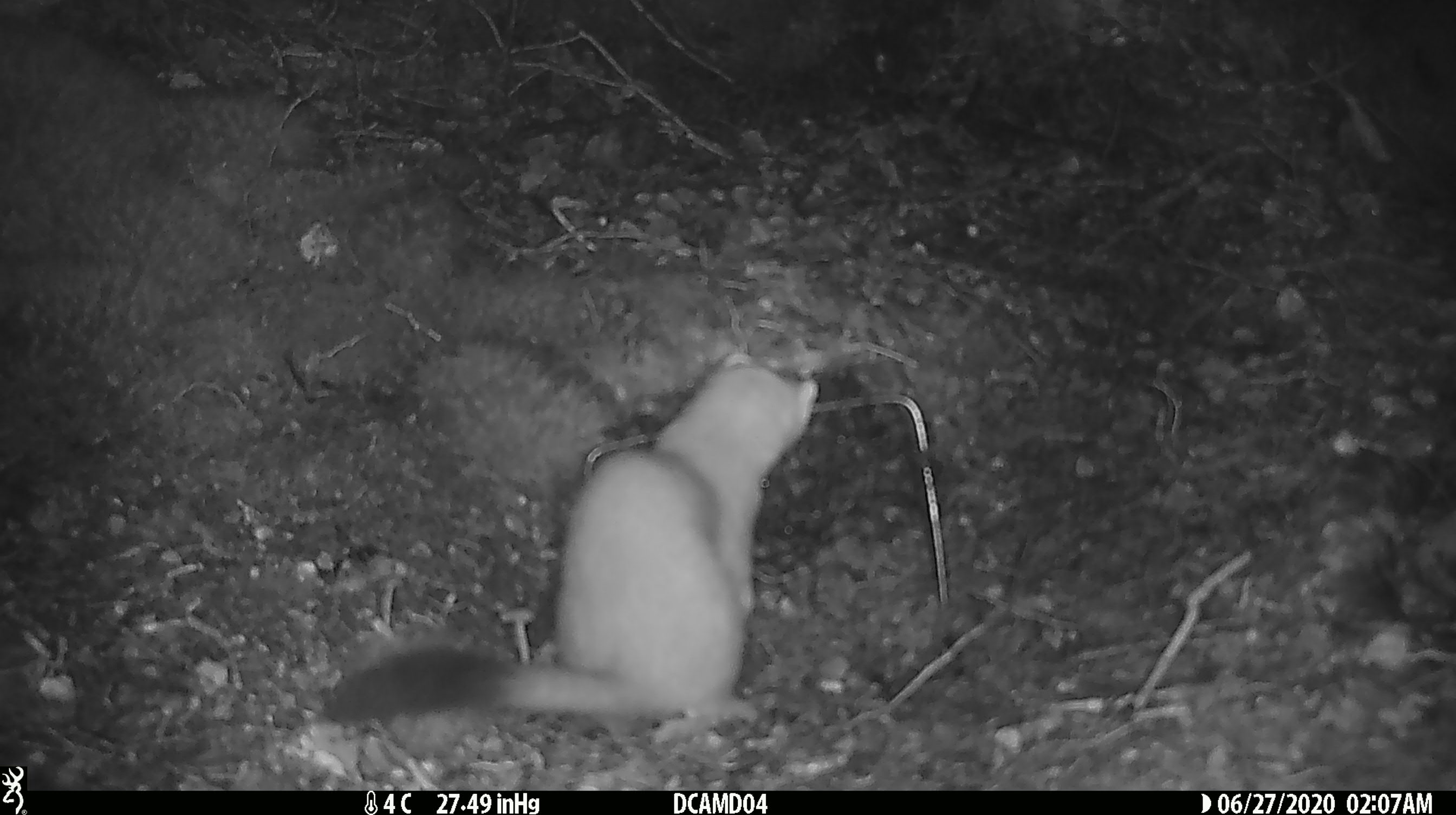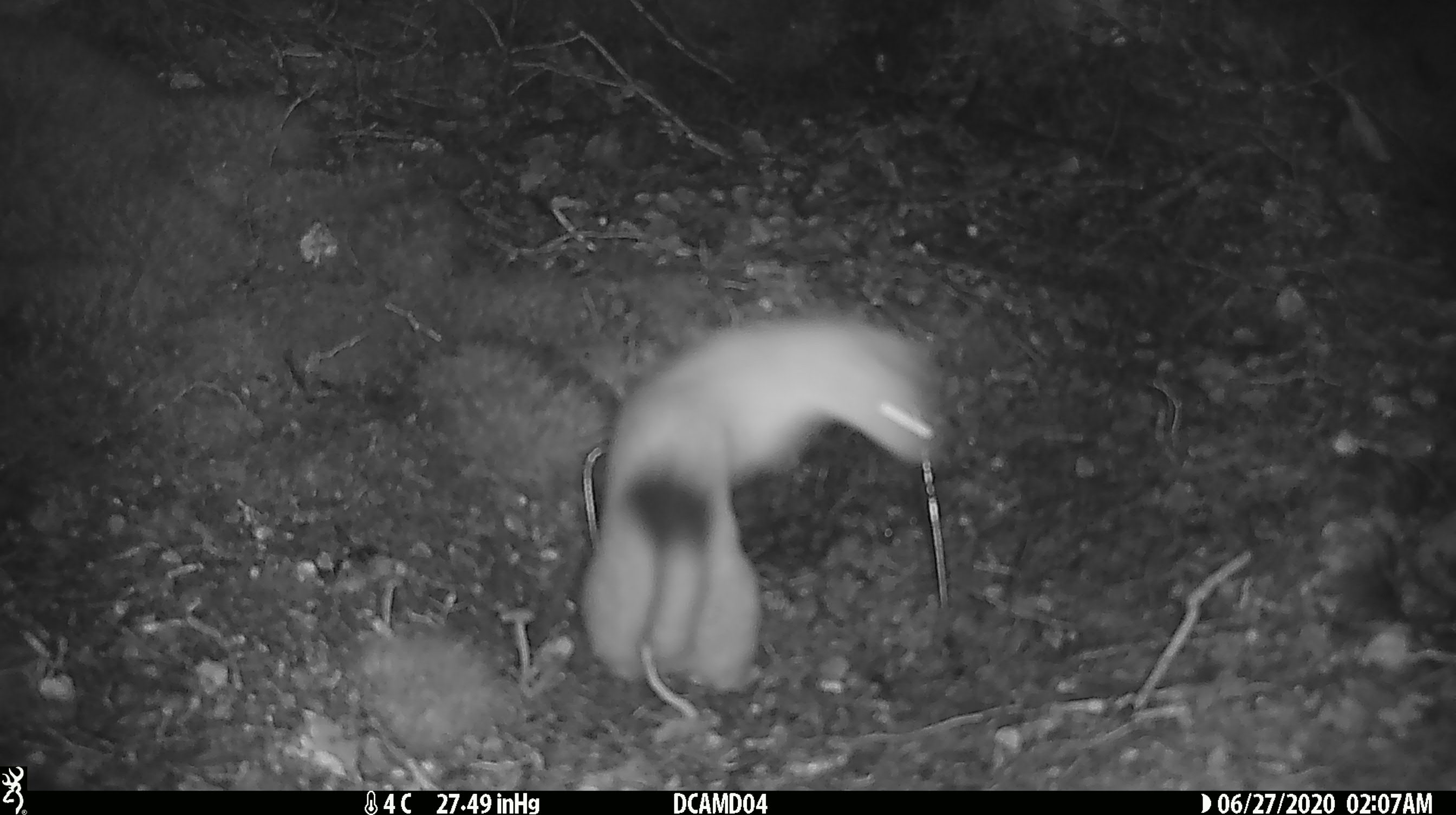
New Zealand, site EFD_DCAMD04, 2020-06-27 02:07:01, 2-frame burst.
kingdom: Animalia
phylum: Chordata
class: Mammalia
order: Carnivora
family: Mustelidae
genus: Mustela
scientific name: Mustela erminea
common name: stoat